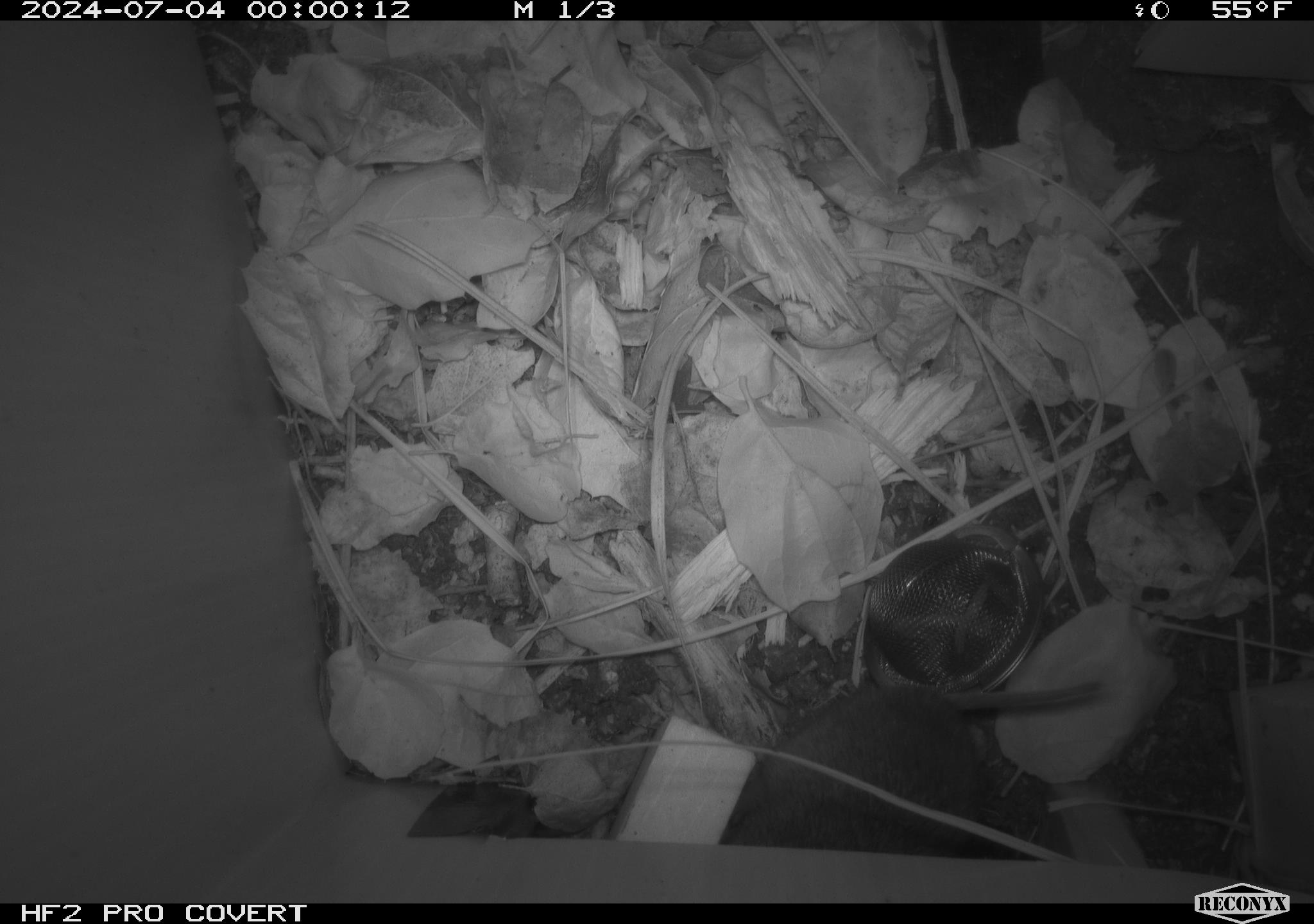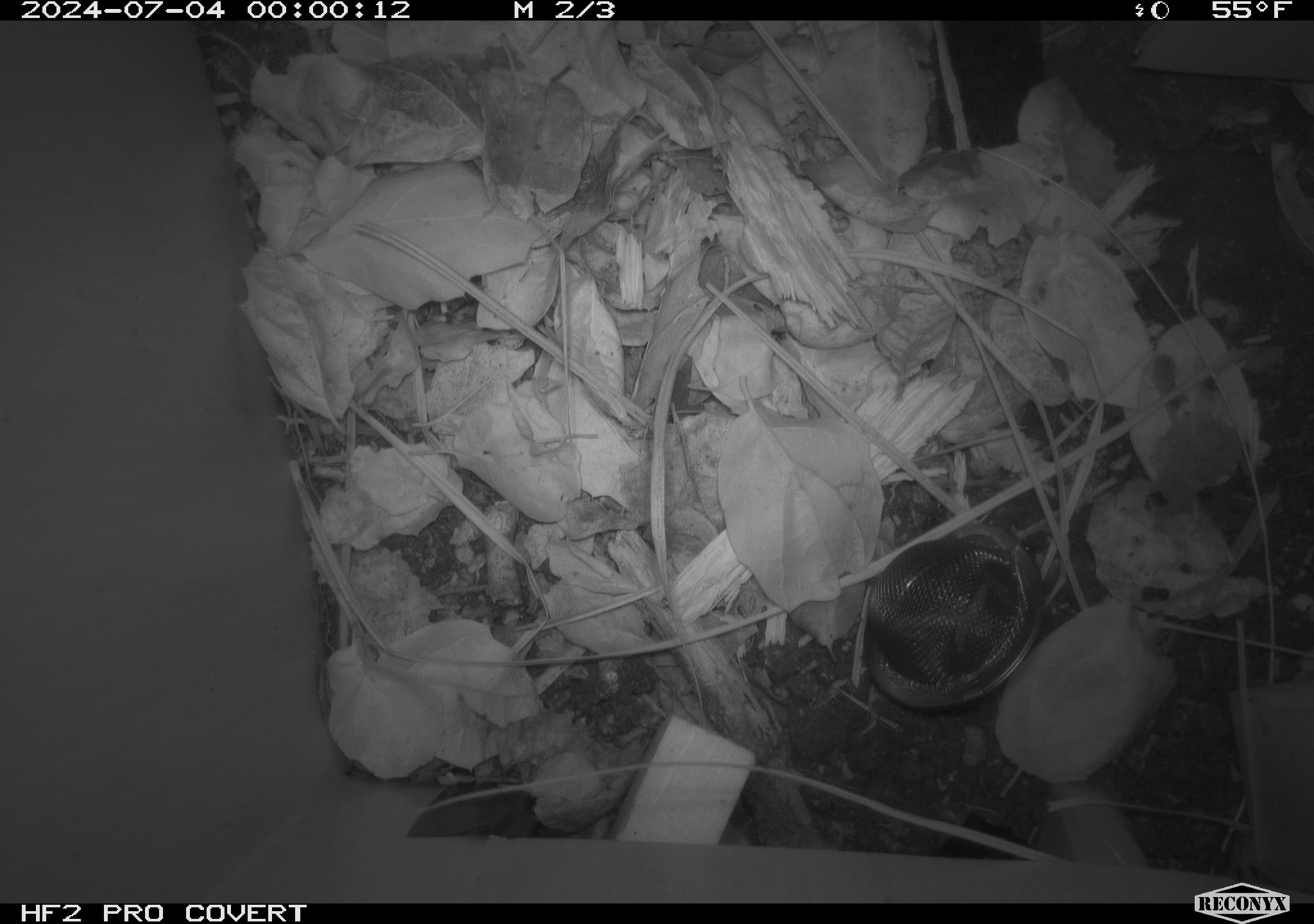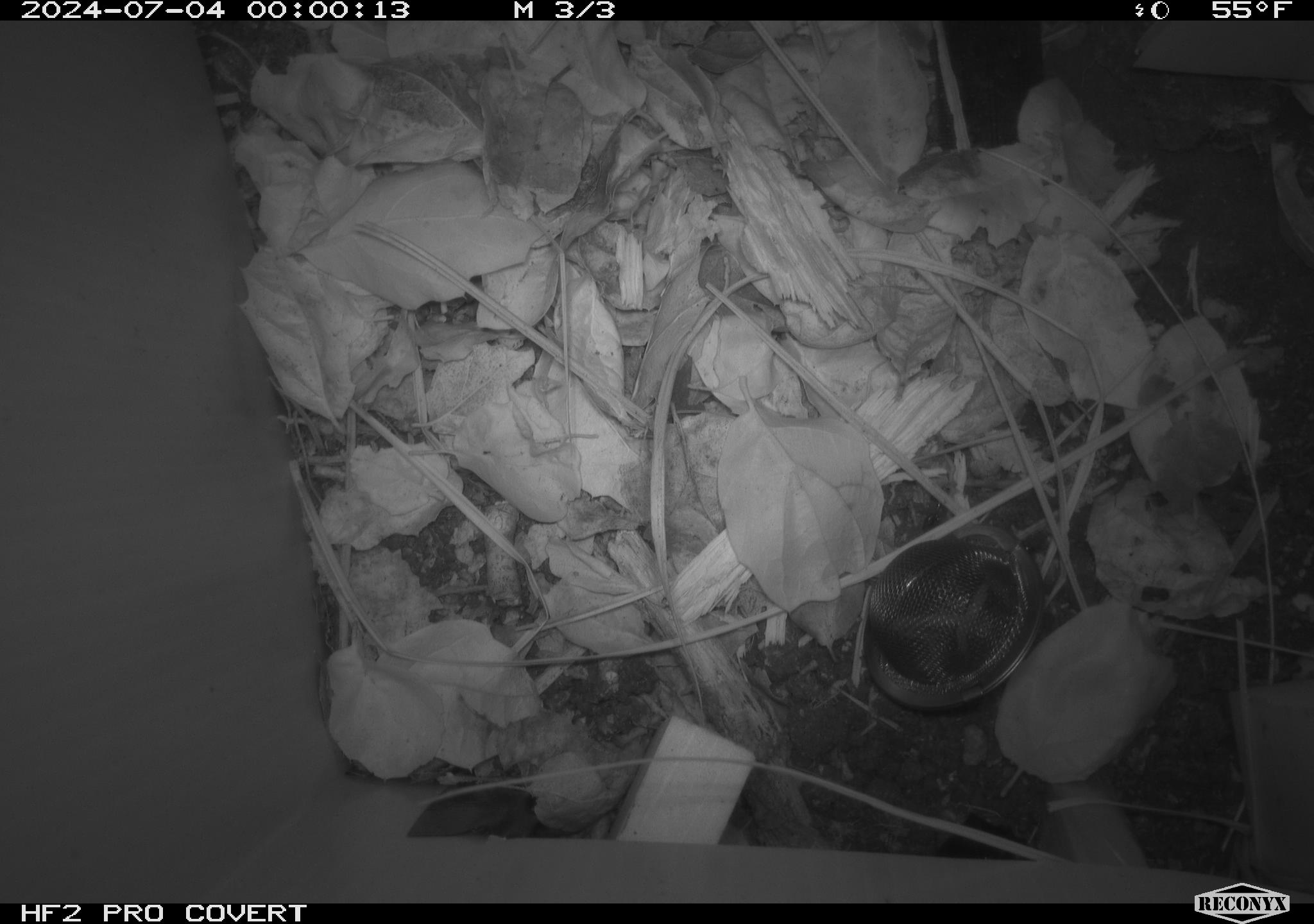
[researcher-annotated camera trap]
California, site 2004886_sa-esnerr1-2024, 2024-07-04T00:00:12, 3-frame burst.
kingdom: Animalia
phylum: Chordata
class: Mammalia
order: Rodentia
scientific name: Rodentia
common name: rodent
Rodent (Rodentia).